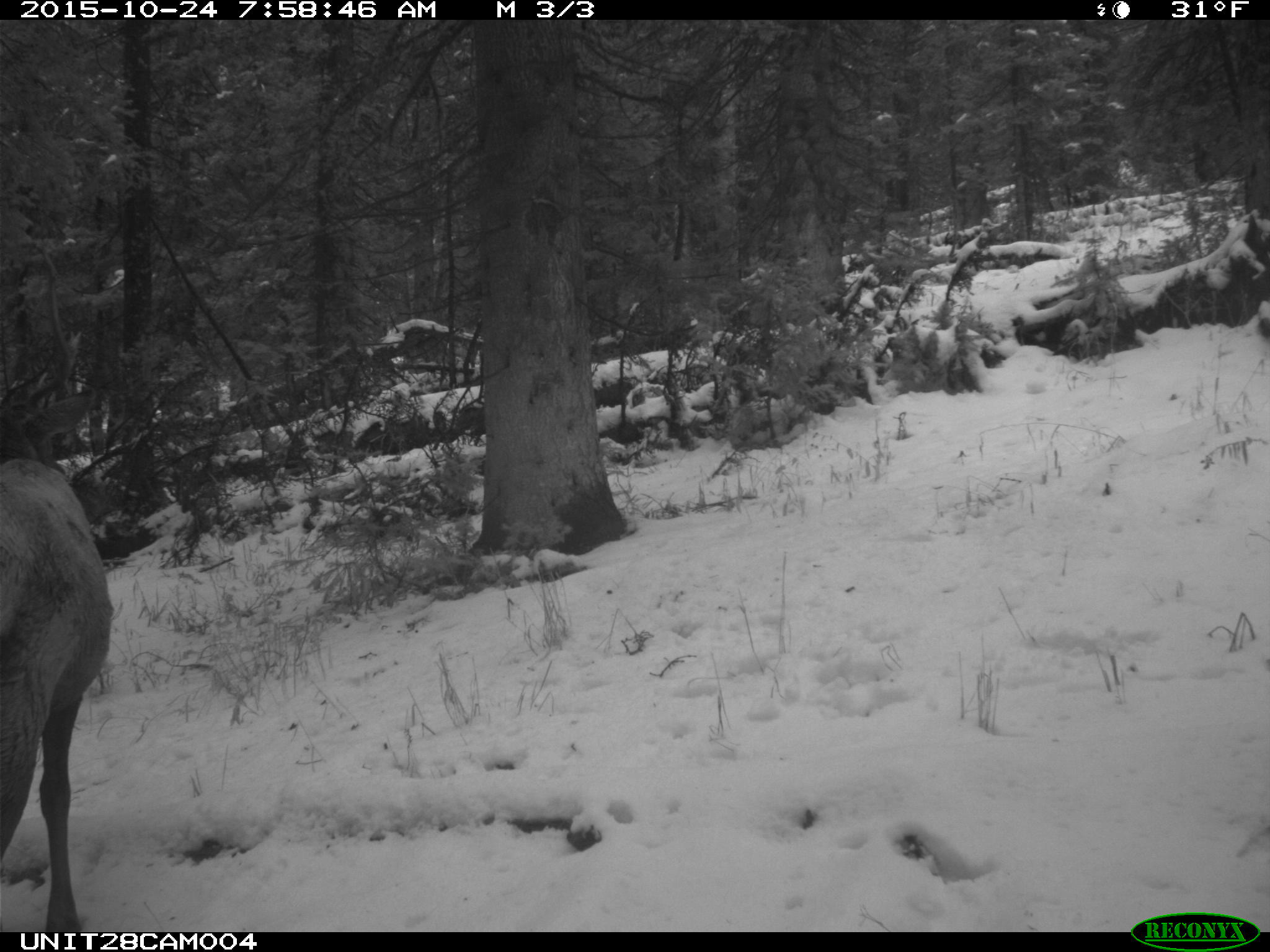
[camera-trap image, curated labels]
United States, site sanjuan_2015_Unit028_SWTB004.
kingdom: Animalia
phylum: Chordata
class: Mammalia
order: Artiodactyla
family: Cervidae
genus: Cervus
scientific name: Cervus elaphus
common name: red deer